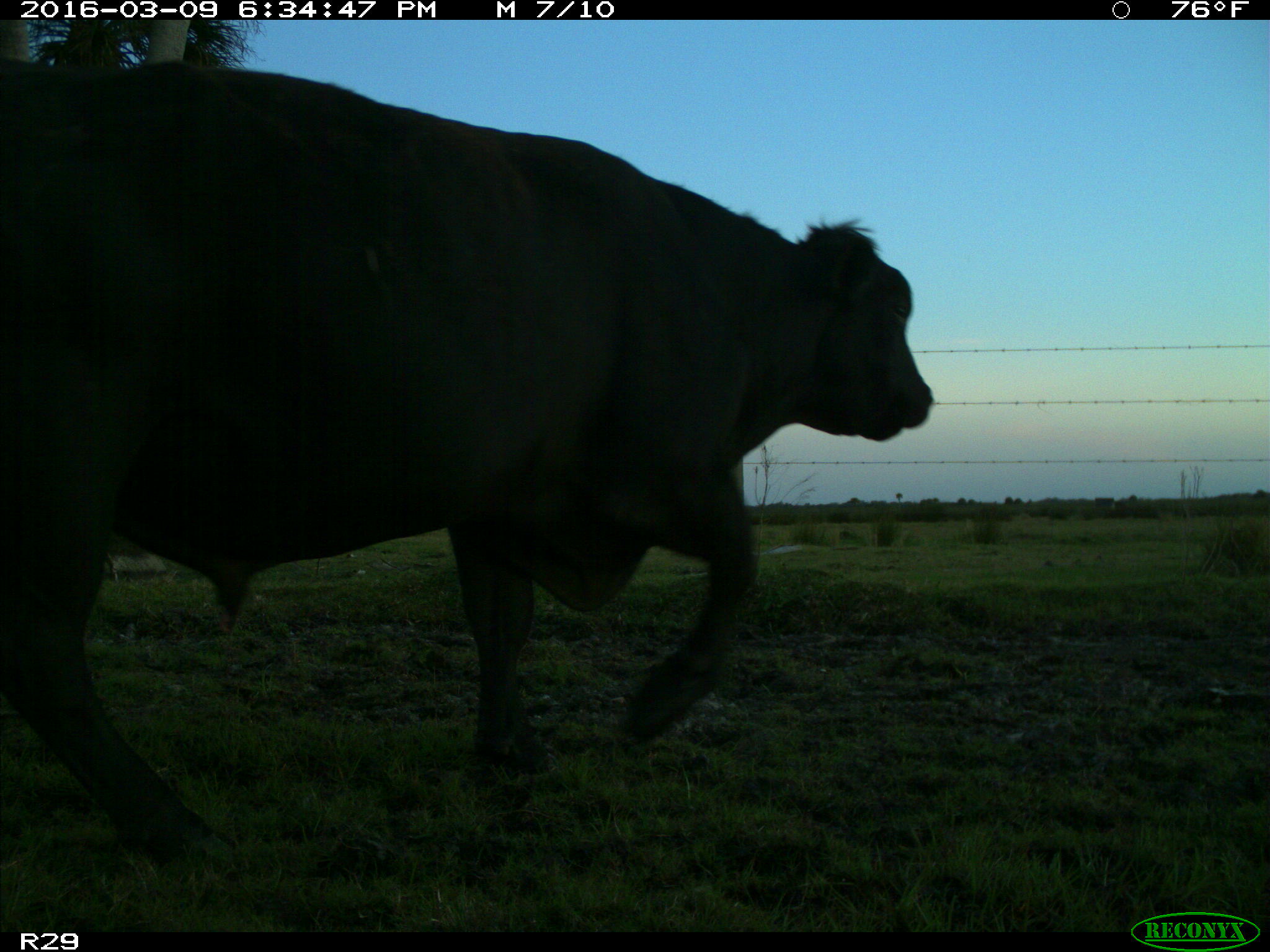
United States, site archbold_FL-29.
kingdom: Animalia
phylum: Chordata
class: Mammalia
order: Artiodactyla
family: Bovidae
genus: Bos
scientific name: Bos taurus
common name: domestic cow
Bos taurus (domestic cow).